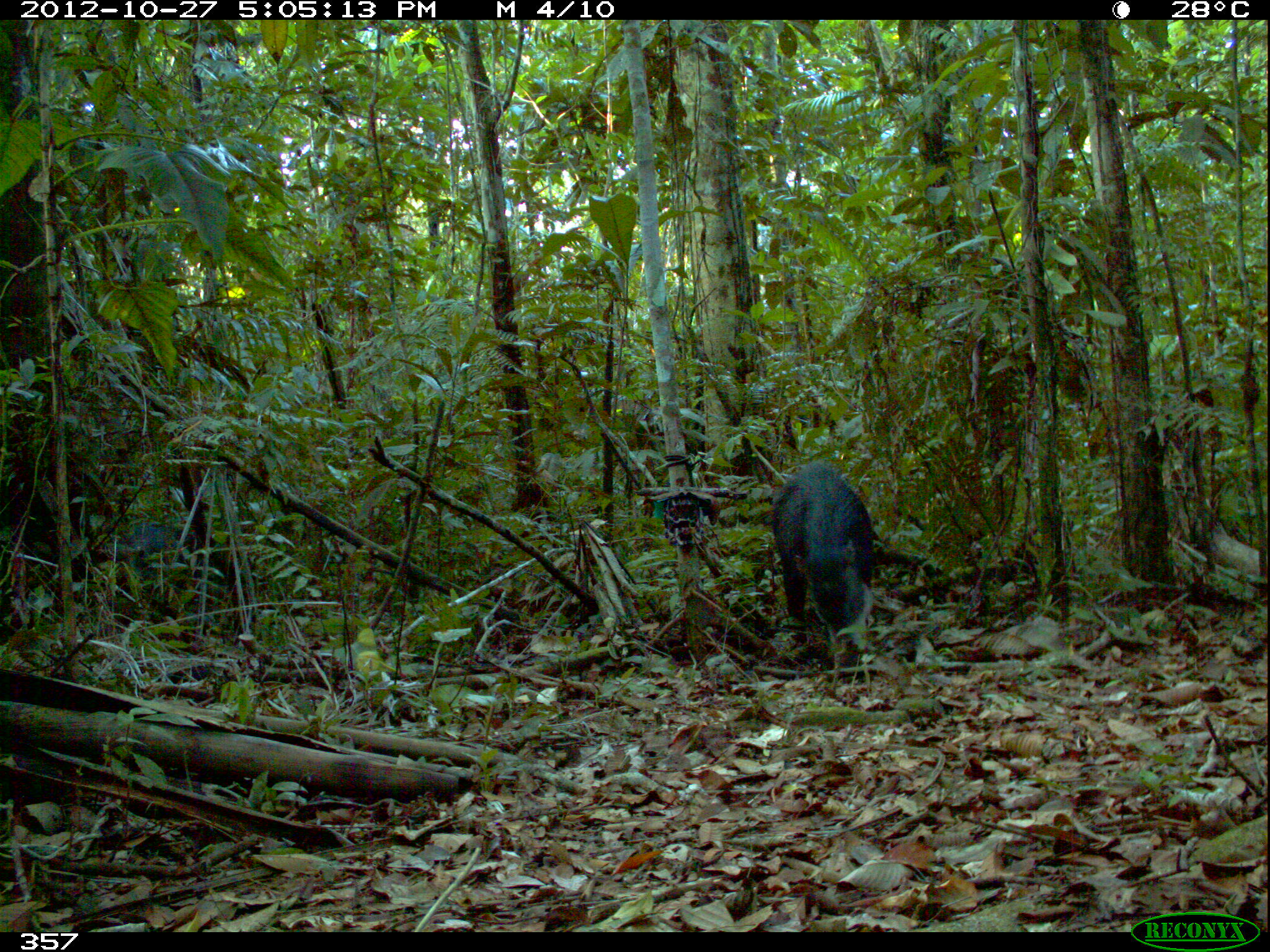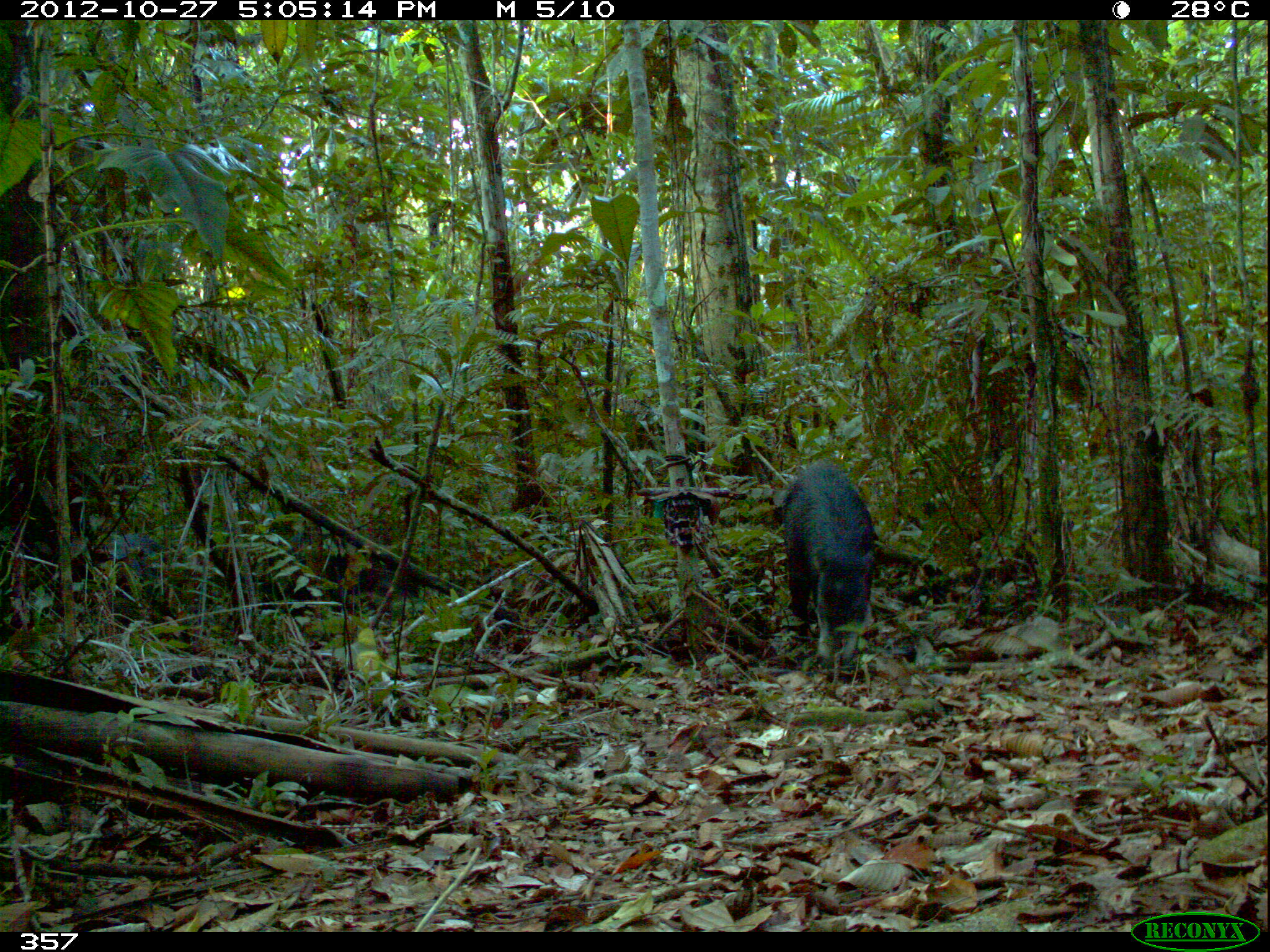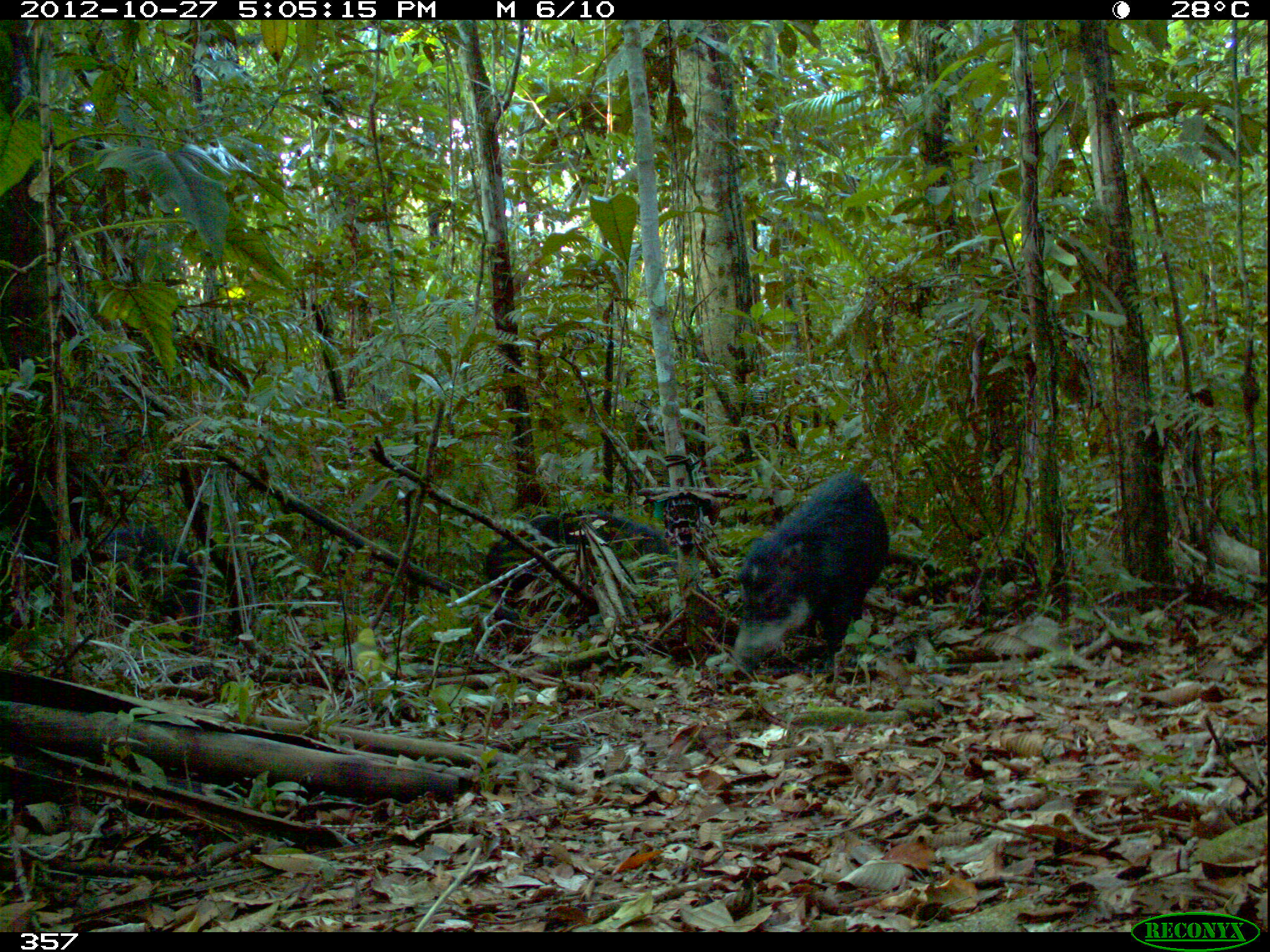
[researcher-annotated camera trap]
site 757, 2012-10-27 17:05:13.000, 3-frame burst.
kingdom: Animalia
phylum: Chordata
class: Mammalia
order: Artiodactyla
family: Tayassuidae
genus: Tayassu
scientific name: Tayassu pecari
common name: white-lipped peccary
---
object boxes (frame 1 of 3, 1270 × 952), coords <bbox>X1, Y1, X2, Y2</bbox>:
tayassu pecari: <bbox>770, 461, 874, 652</bbox>; <bbox>98, 522, 203, 578</bbox>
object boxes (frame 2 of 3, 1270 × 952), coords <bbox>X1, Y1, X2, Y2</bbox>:
tayassu pecari: <bbox>781, 461, 876, 666</bbox>; <bbox>107, 529, 176, 603</bbox>